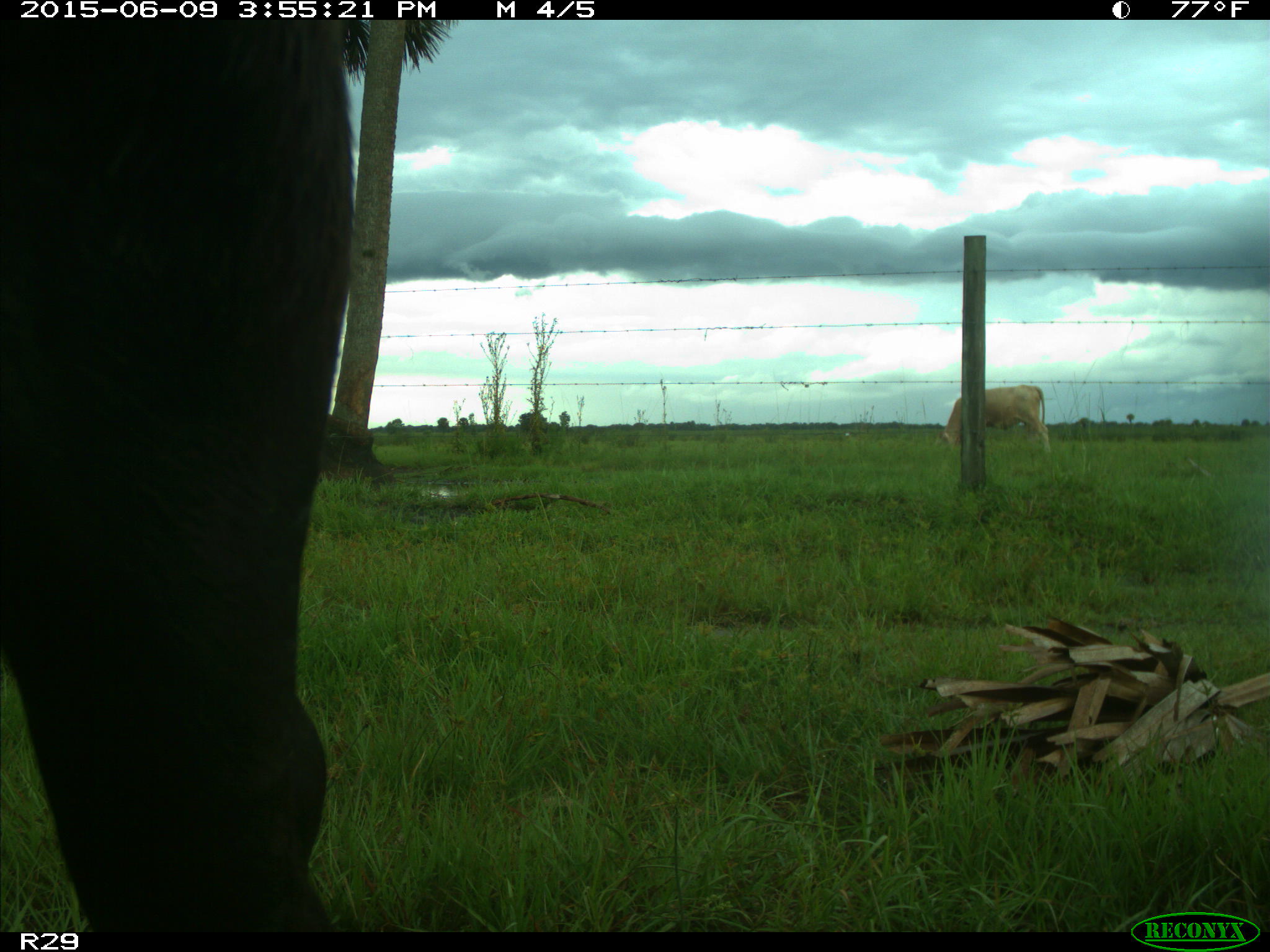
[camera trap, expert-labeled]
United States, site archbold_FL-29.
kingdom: Animalia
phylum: Chordata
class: Mammalia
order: Artiodactyla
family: Bovidae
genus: Bos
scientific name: Bos taurus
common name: domestic cow